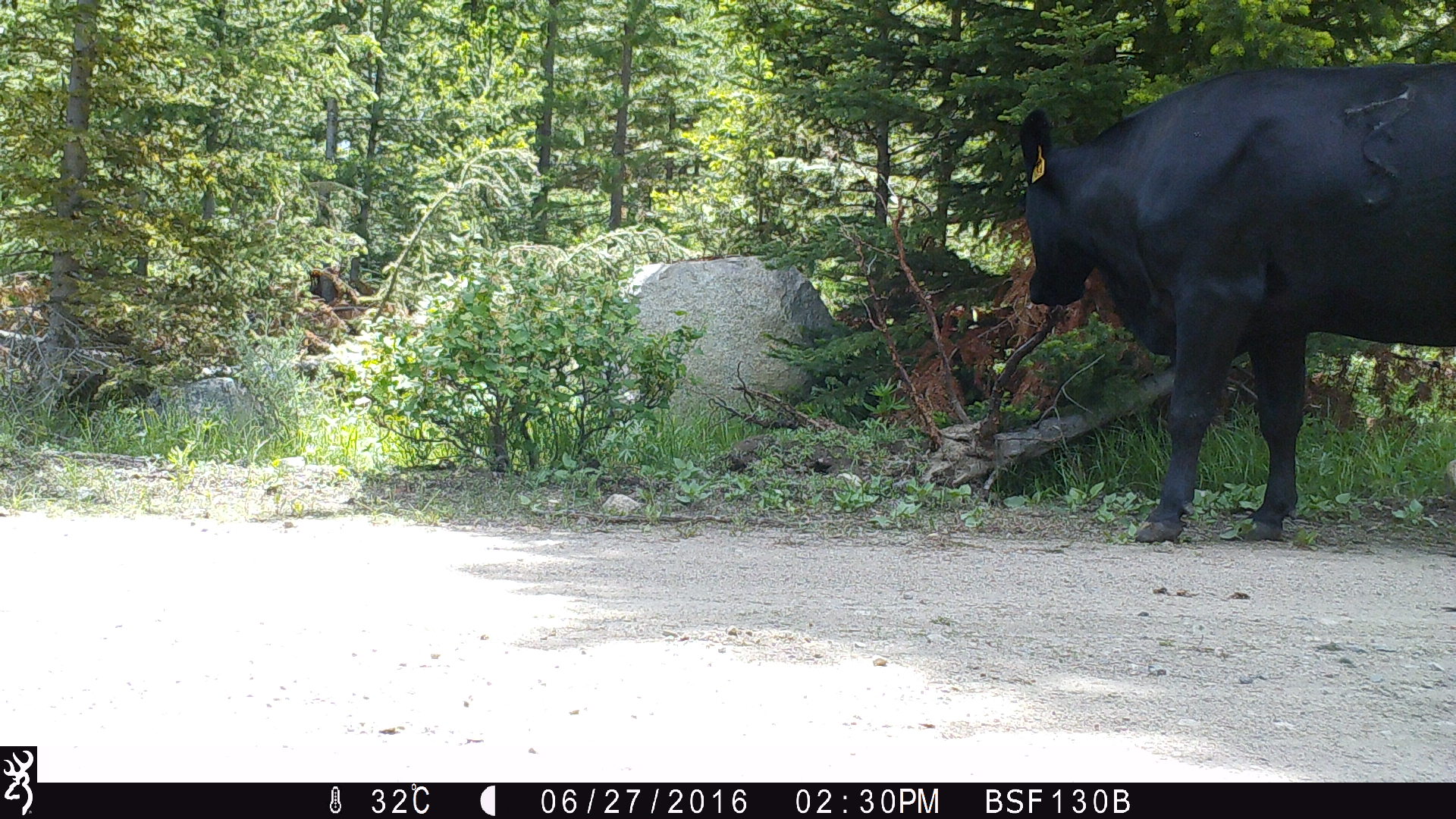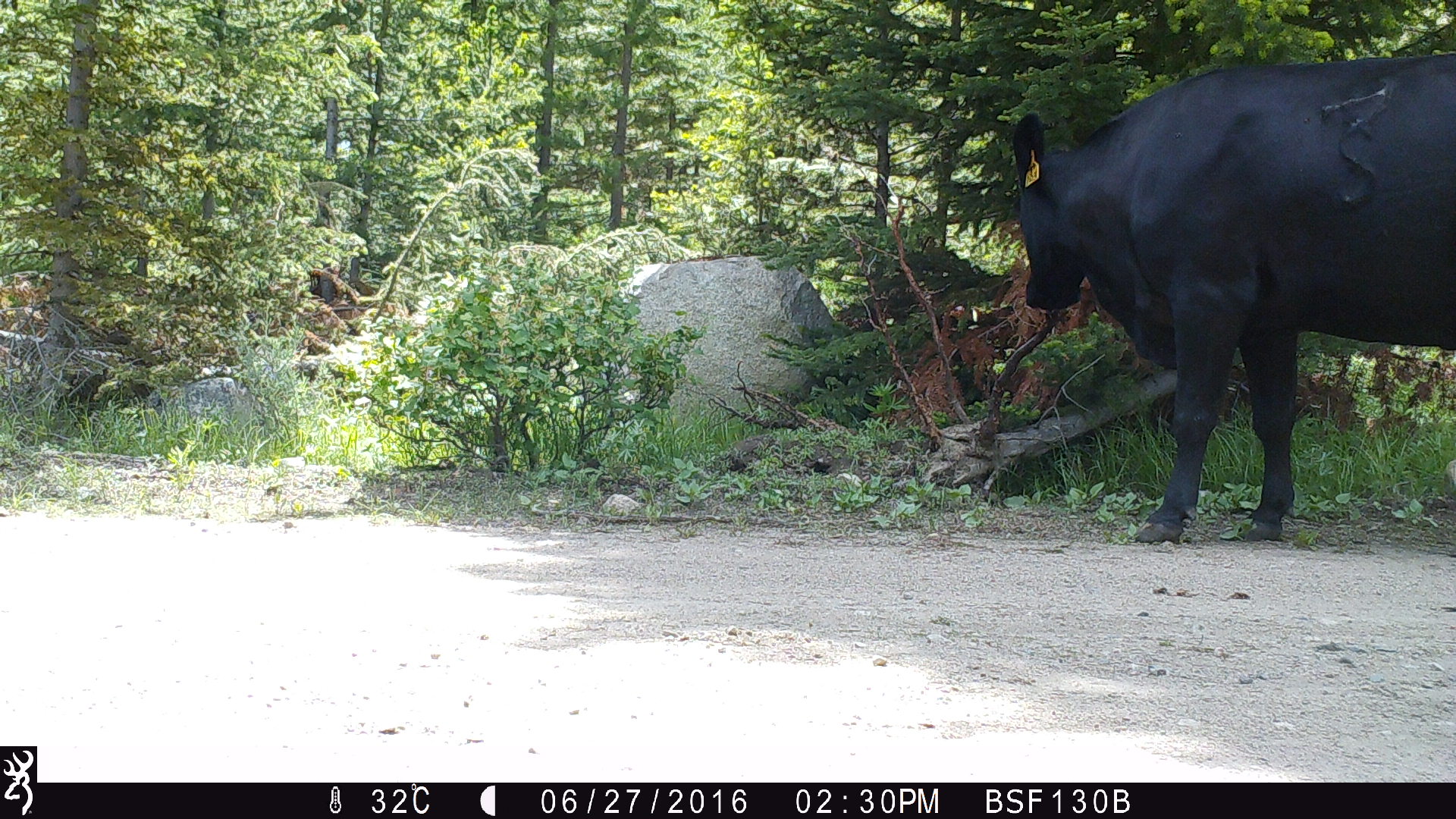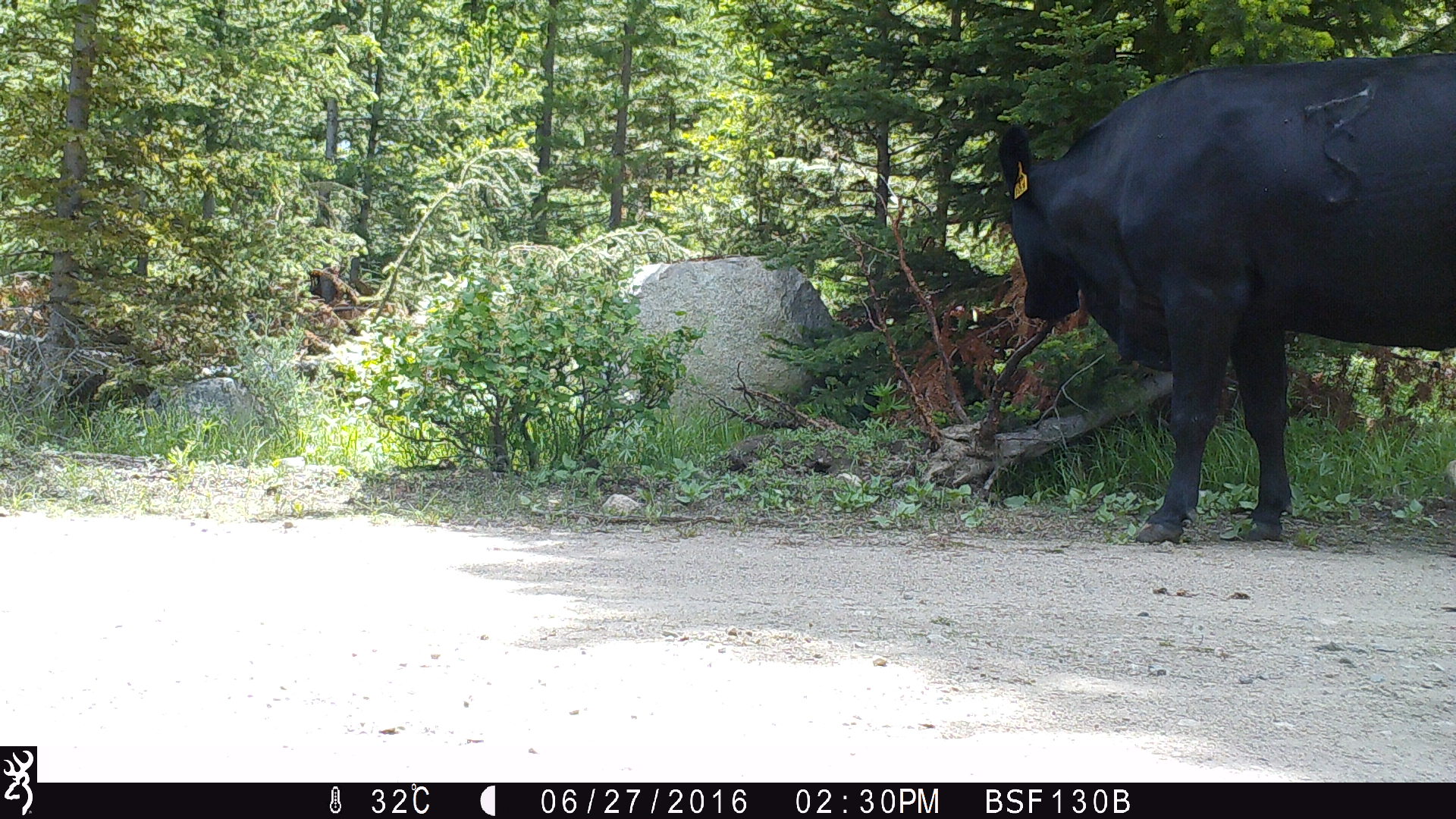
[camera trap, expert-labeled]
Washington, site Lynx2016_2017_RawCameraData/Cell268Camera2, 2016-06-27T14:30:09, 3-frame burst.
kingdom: Animalia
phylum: Chordata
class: Mammalia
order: Artiodactyla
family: Bovidae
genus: Bos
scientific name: Bos taurus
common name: domestic cattle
Domestic cattle (Bos taurus). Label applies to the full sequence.